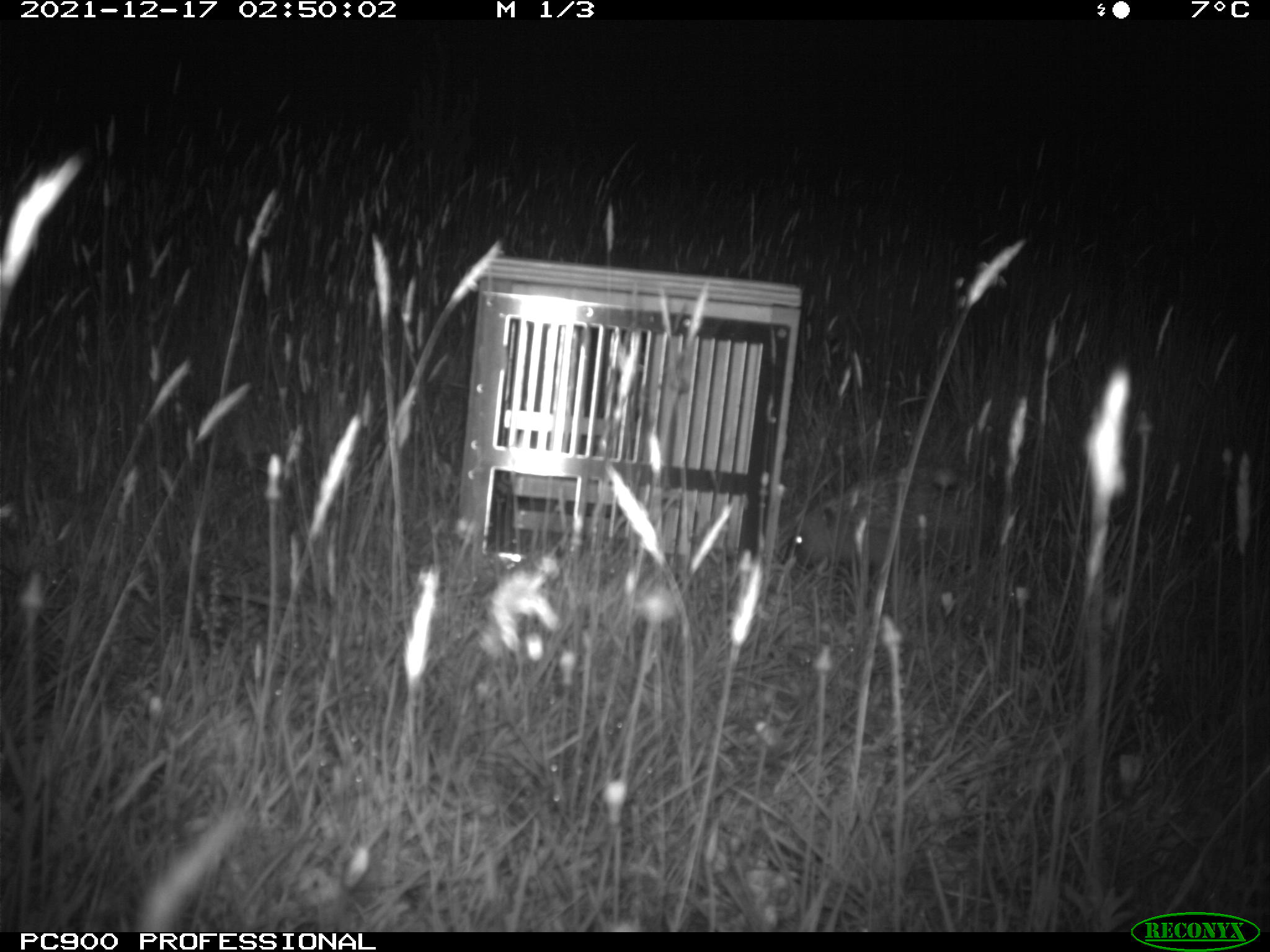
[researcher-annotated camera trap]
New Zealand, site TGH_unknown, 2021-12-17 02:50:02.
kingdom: Animalia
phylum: Chordata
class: Mammalia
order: Eulipotyphla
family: Erinaceidae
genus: Erinaceus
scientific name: Erinaceus europaeus europaeus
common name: european hedgehog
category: hedgehog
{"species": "hedgehog (european hedgehog) (Erinaceus europaeus europaeus)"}